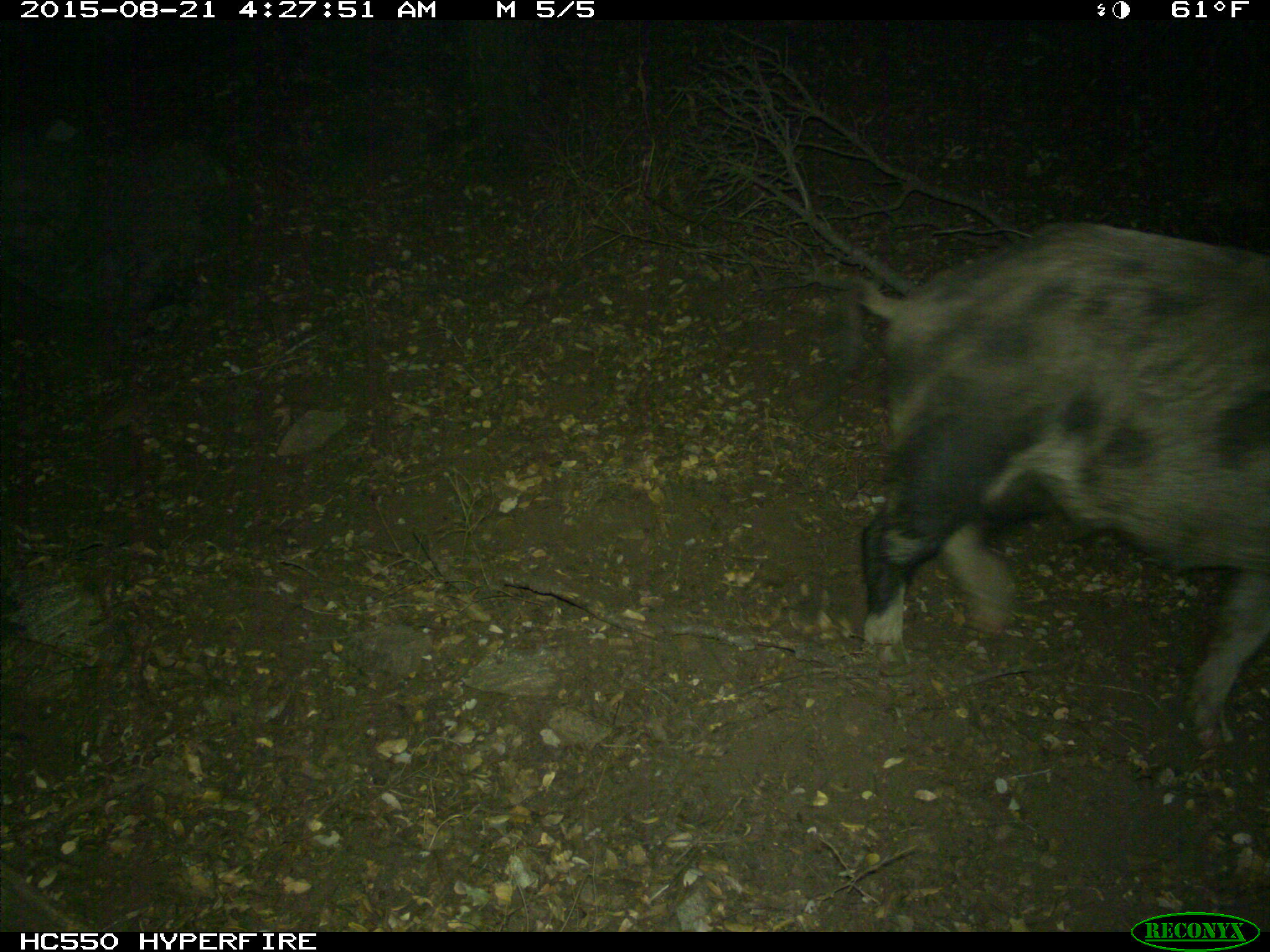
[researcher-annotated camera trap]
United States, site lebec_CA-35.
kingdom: Animalia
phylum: Chordata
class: Mammalia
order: Artiodactyla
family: Suidae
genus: Sus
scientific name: Sus scrofa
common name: wild boar